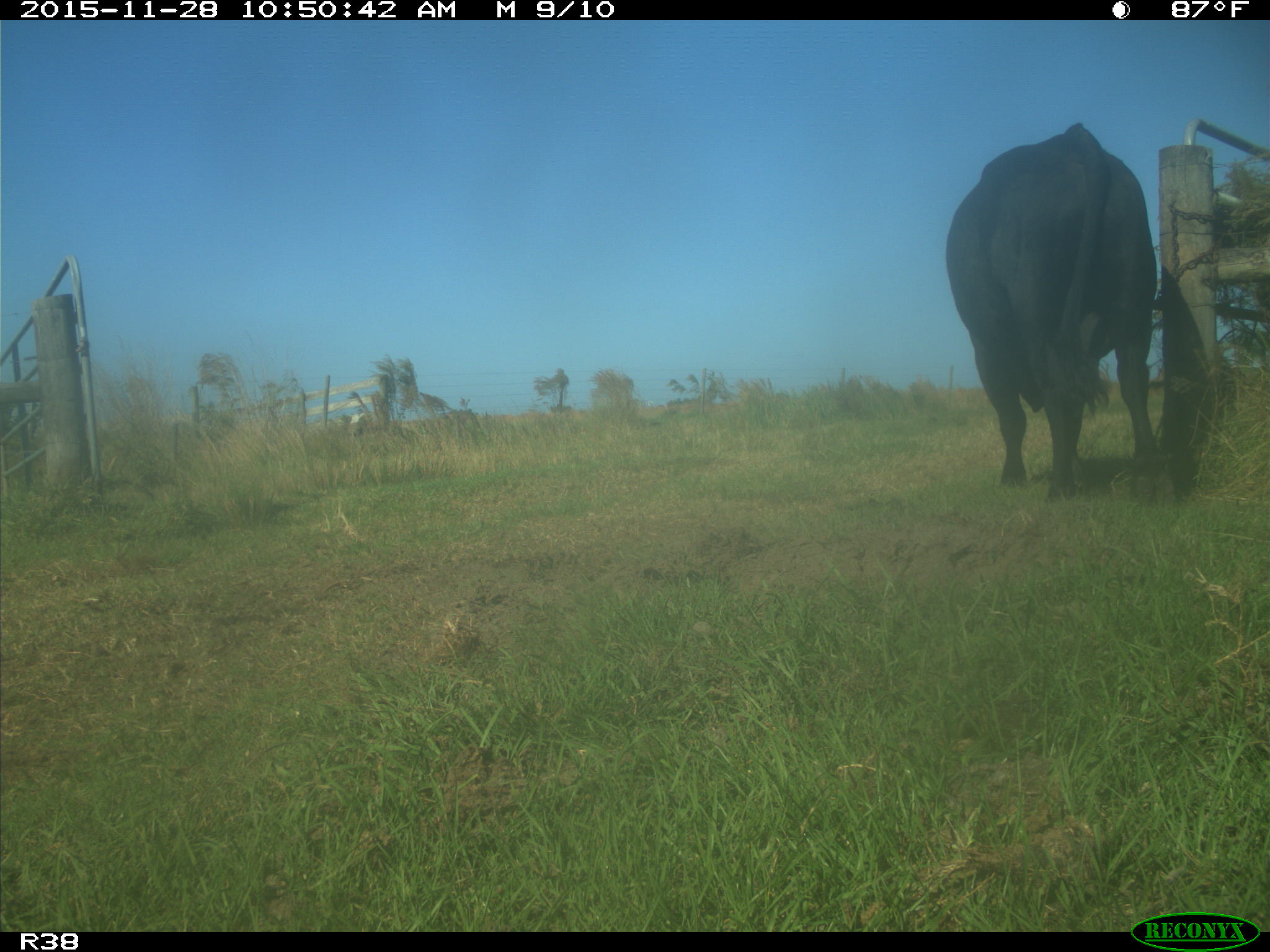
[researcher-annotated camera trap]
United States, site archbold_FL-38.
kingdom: Animalia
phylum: Chordata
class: Mammalia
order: Artiodactyla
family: Bovidae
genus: Bos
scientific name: Bos taurus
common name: domestic cow